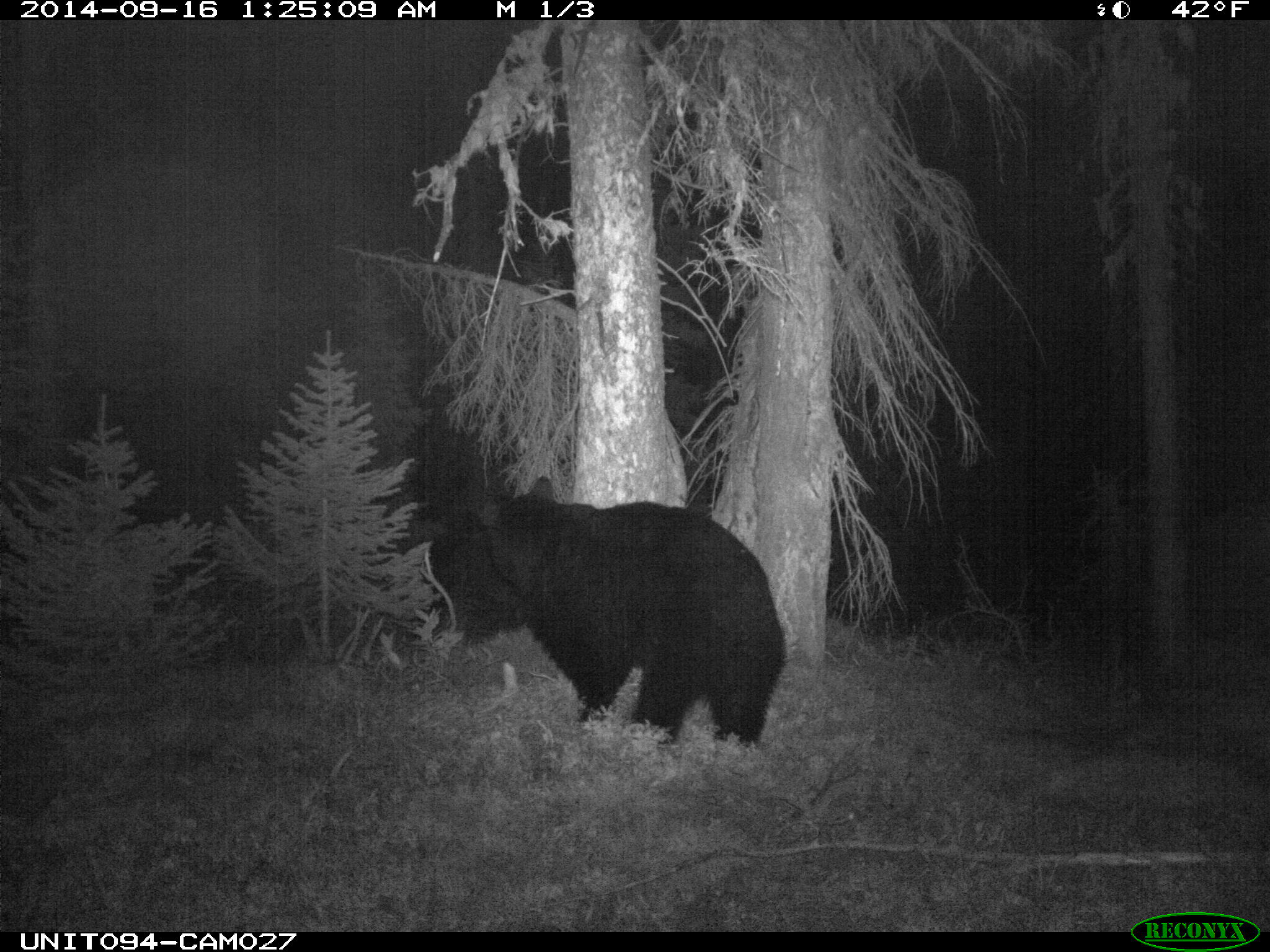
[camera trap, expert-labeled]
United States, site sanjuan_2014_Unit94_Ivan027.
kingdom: Animalia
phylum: Chordata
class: Mammalia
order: Carnivora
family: Ursidae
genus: Ursus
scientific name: Ursus americanus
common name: american black bear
Ursus americanus (american black bear).